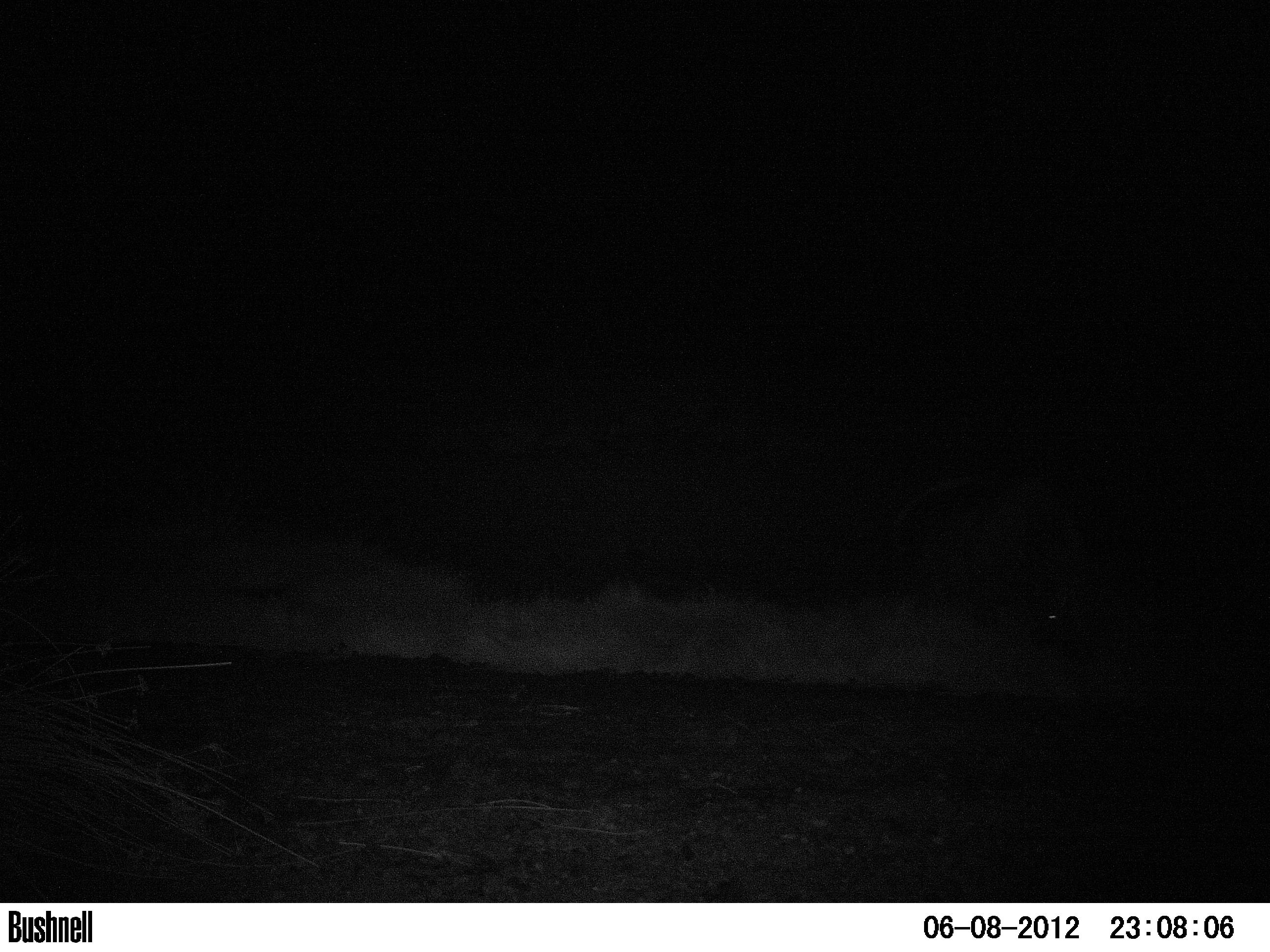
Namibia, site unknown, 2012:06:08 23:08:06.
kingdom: Animalia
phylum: Chordata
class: Mammalia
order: Perissodactyla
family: Rhinocerotidae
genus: Diceros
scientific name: Diceros bicornis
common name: black rhinoceros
Diceros bicornis (black rhinoceros).